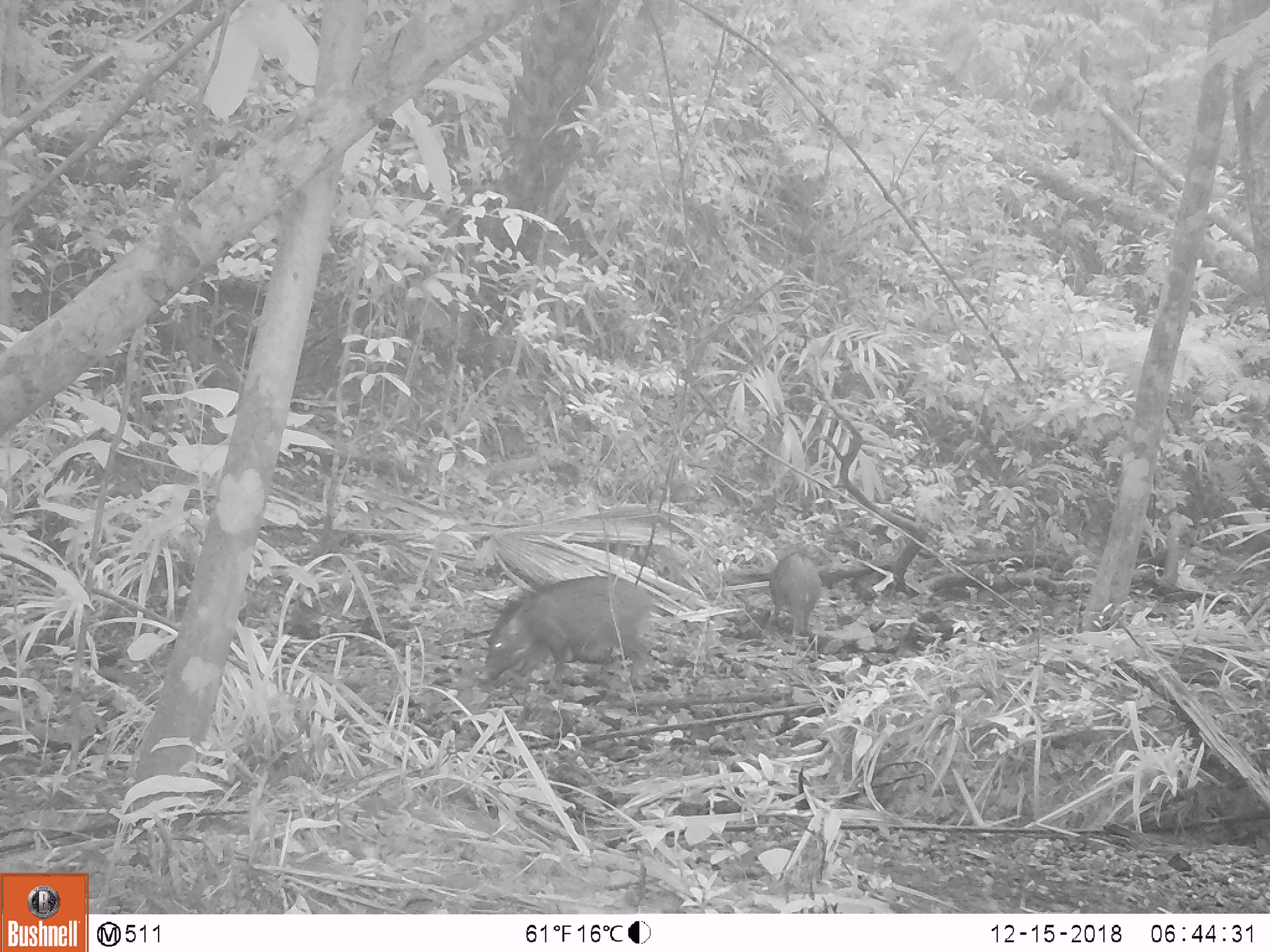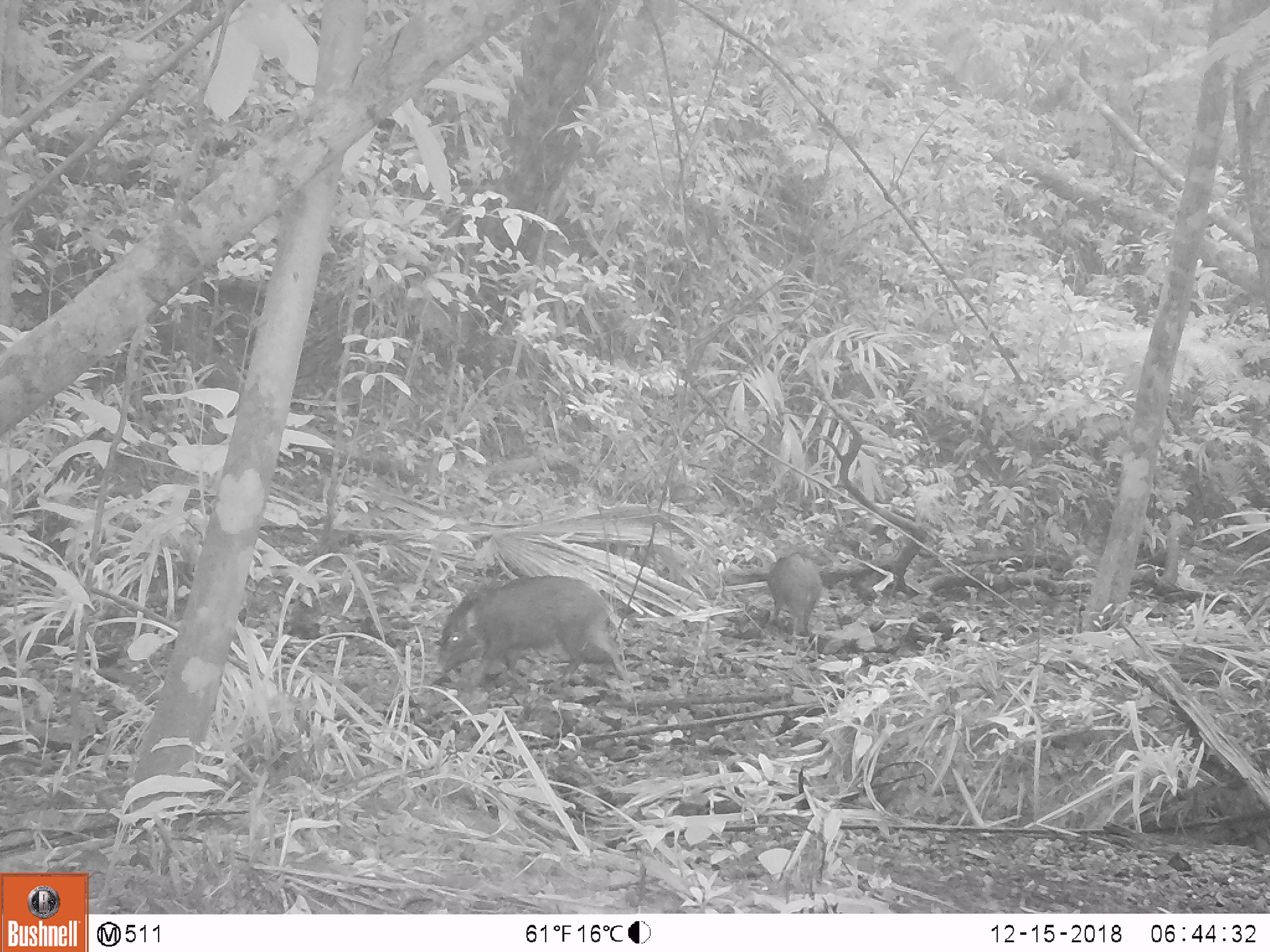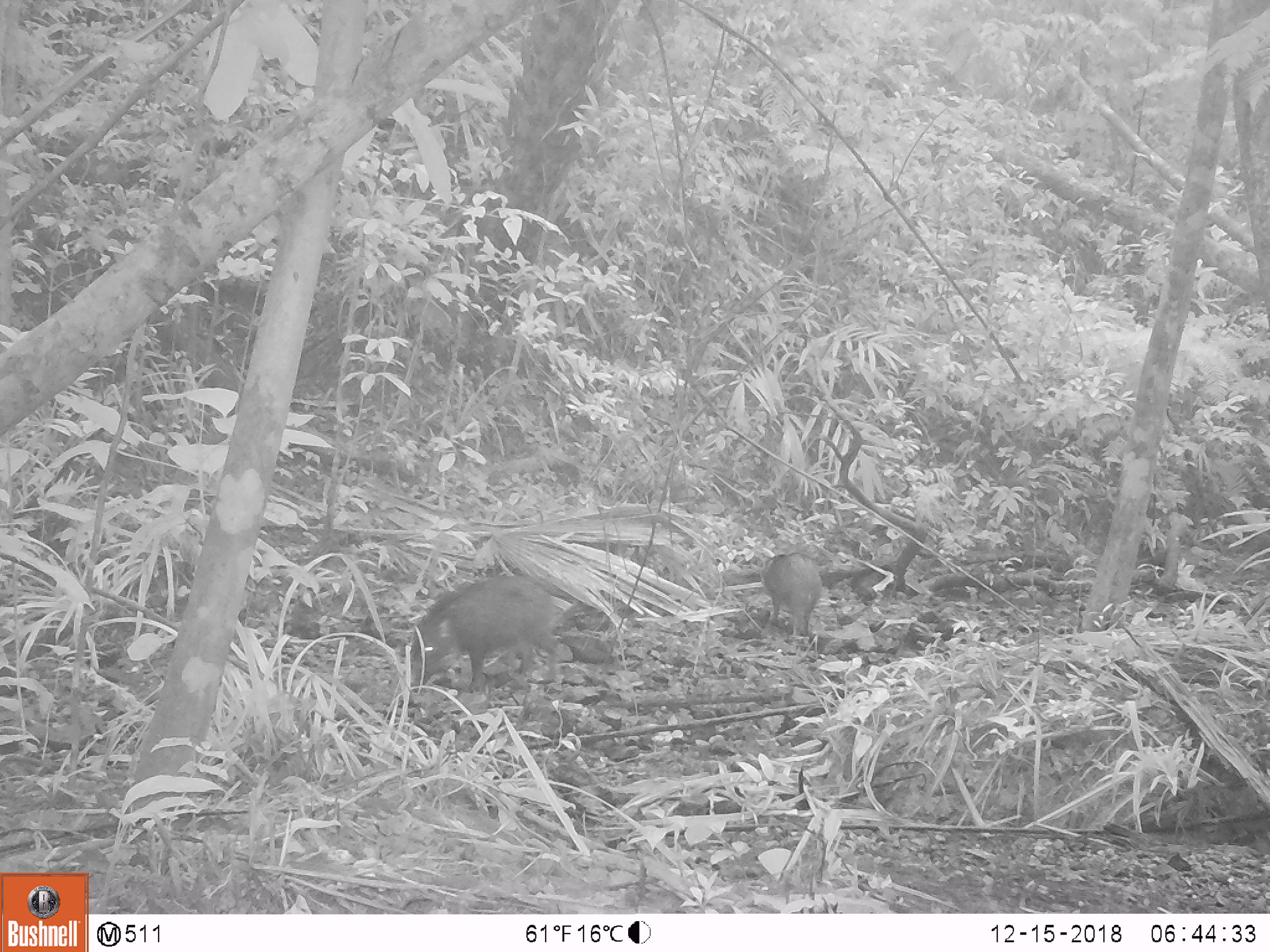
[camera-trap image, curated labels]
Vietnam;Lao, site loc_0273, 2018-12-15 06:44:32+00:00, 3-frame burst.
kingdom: Animalia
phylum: Chordata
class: Mammalia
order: Artiodactyla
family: Suidae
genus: Sus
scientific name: Sus scrofa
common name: eurasian wild pig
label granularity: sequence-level